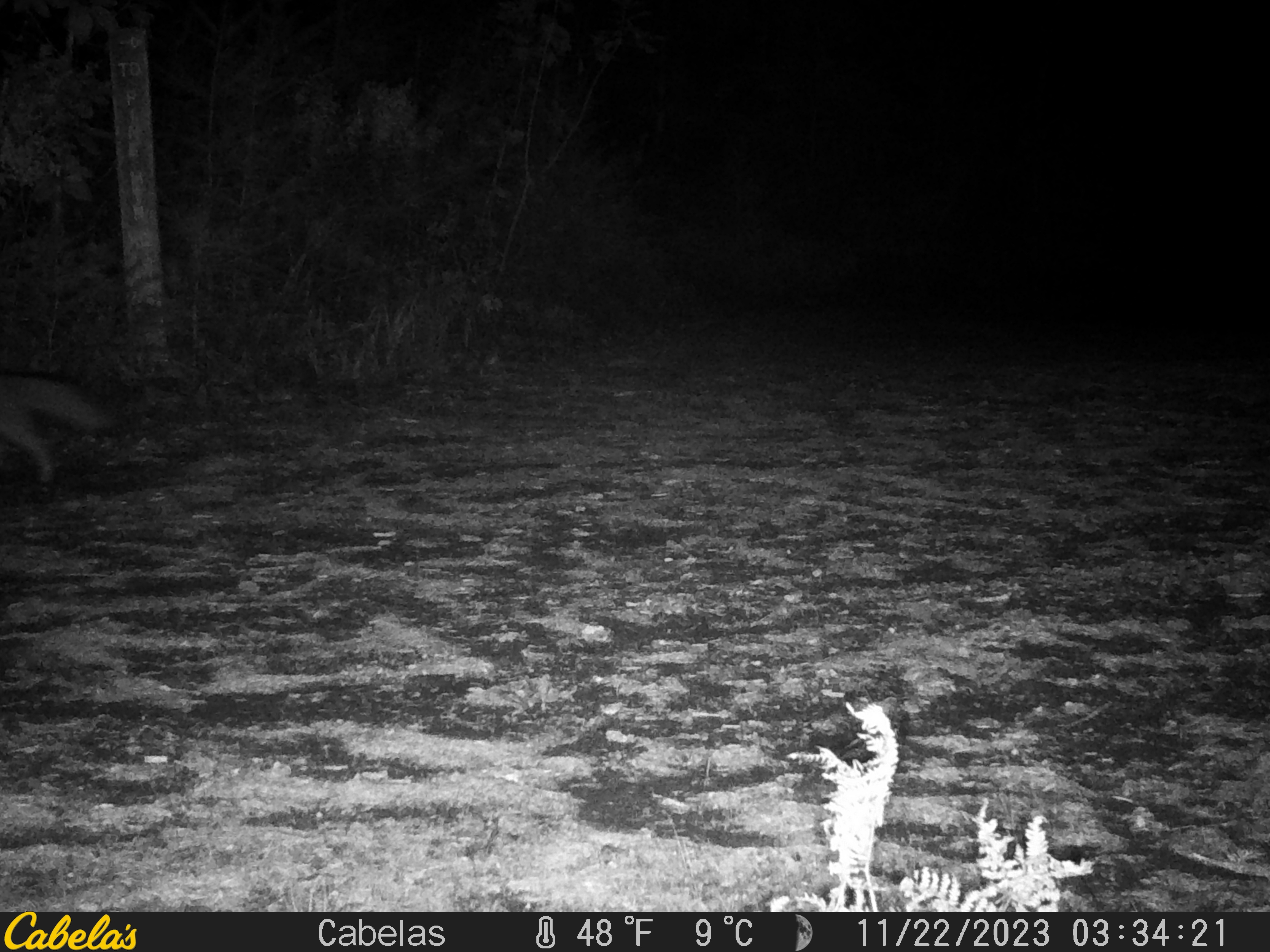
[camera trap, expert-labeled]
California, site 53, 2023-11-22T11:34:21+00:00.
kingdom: Animalia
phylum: Chordata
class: Mammalia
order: Carnivora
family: Canidae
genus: Urocyon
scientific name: Urocyon cinereoargenteus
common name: gray fox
Gray fox (Urocyon cinereoargenteus).